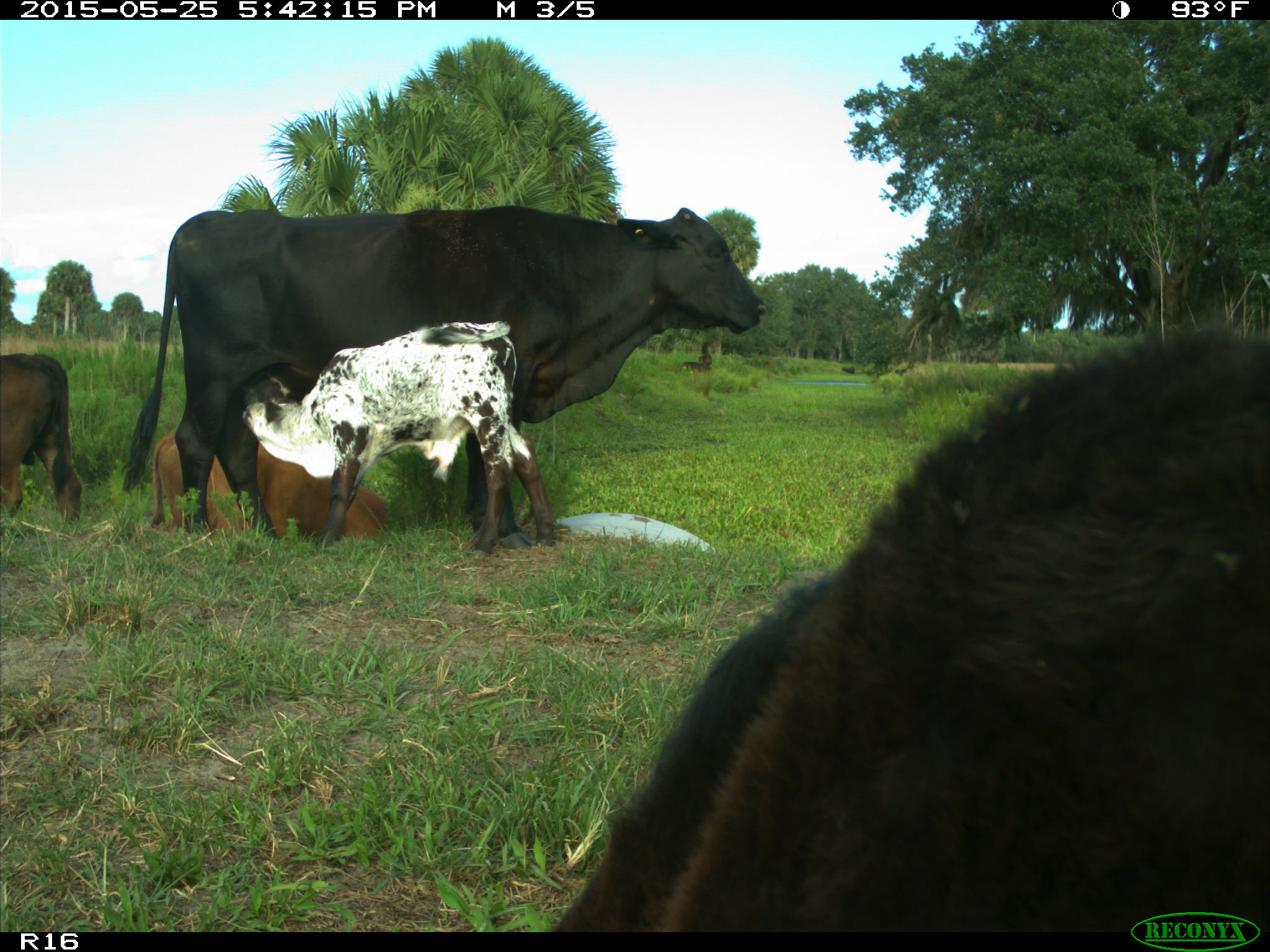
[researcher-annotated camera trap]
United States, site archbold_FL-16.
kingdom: Animalia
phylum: Chordata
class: Mammalia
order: Artiodactyla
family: Bovidae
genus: Bos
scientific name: Bos taurus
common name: domestic cow